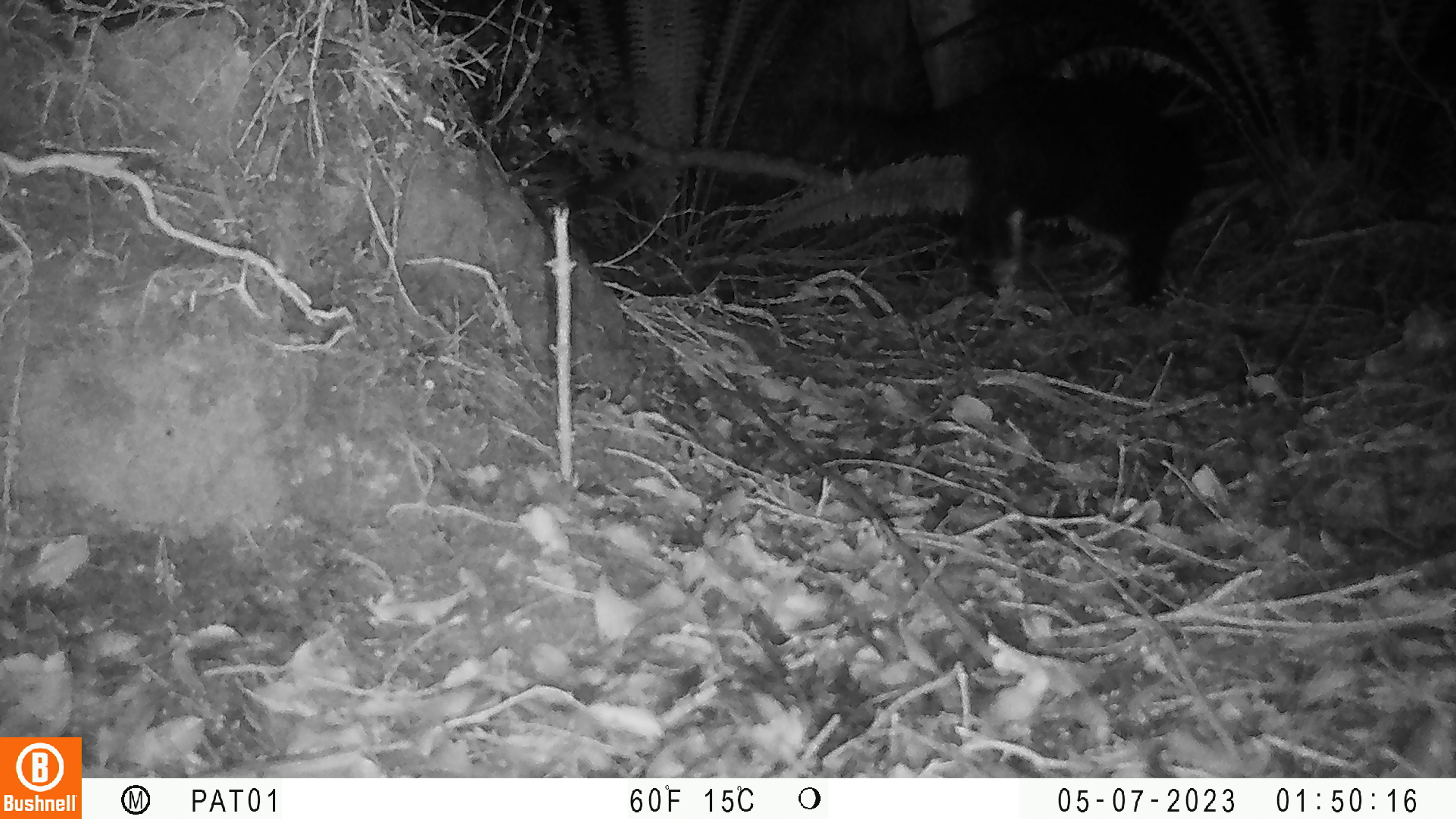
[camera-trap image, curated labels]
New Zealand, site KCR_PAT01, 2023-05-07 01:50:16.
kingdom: Animalia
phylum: Chordata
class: Mammalia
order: Carnivora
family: Felidae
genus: Felis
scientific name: Felis catus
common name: domestic cat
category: cat